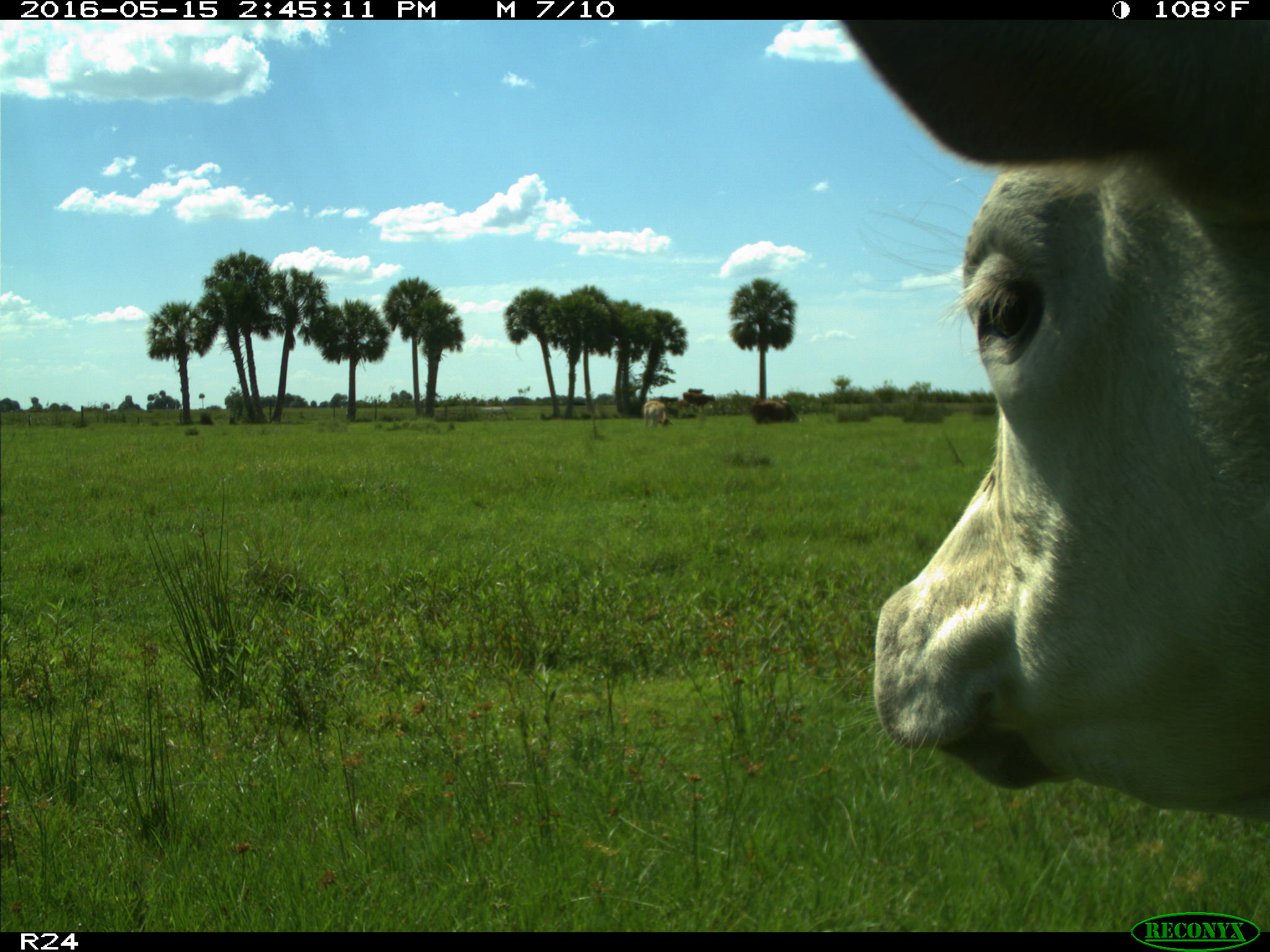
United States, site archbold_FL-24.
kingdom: Animalia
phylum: Chordata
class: Mammalia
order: Artiodactyla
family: Bovidae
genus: Bos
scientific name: Bos taurus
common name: domestic cow